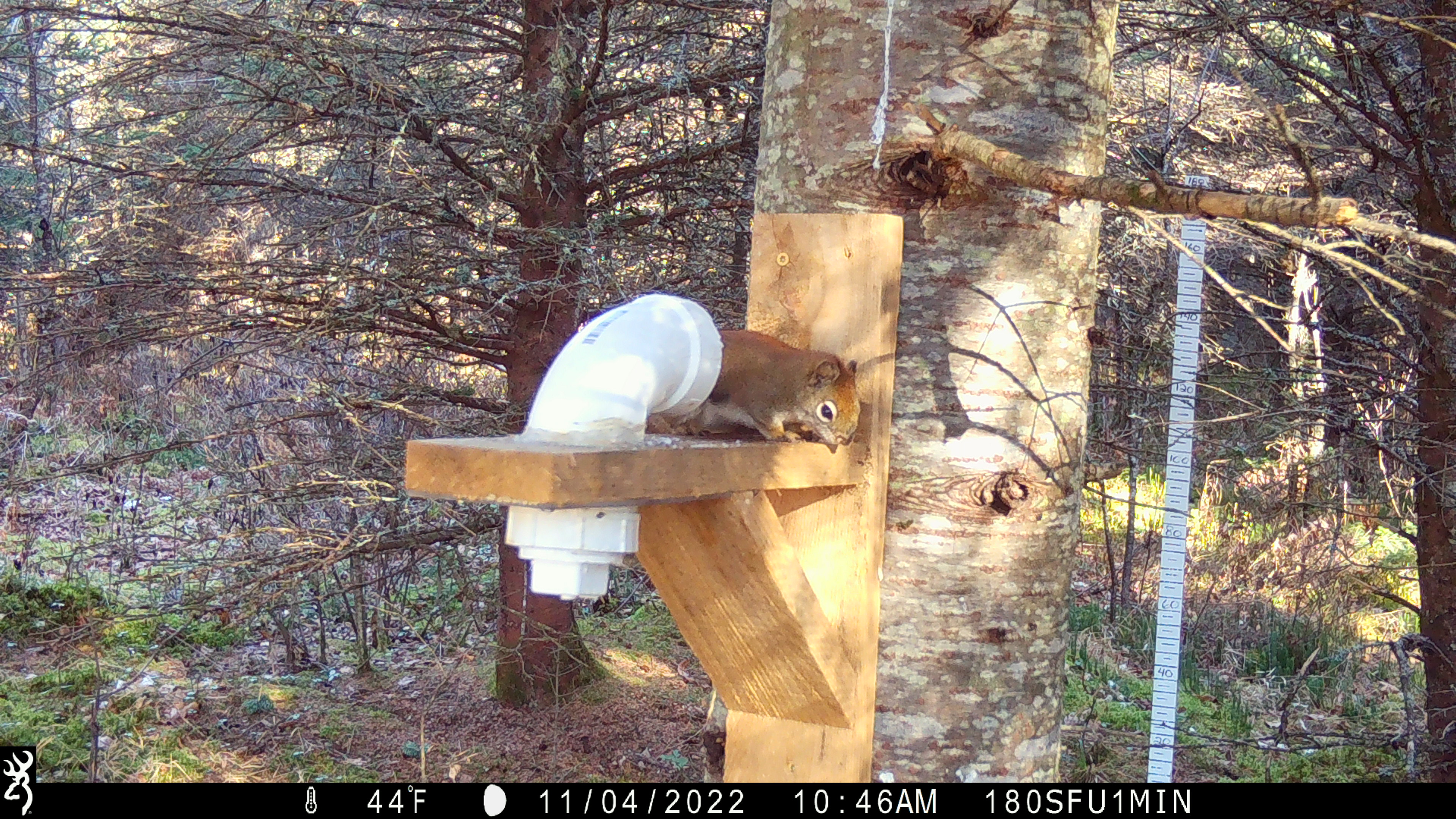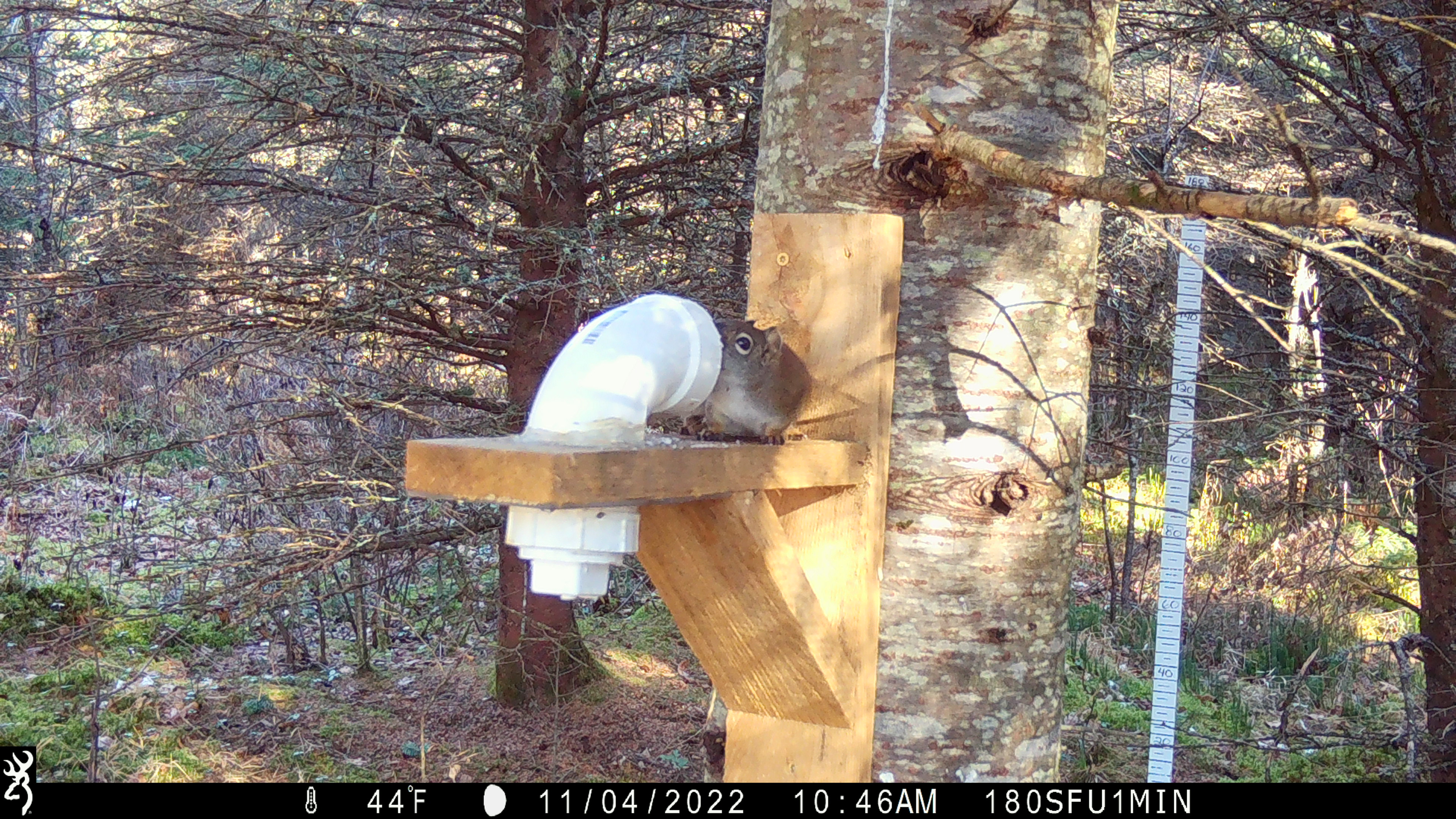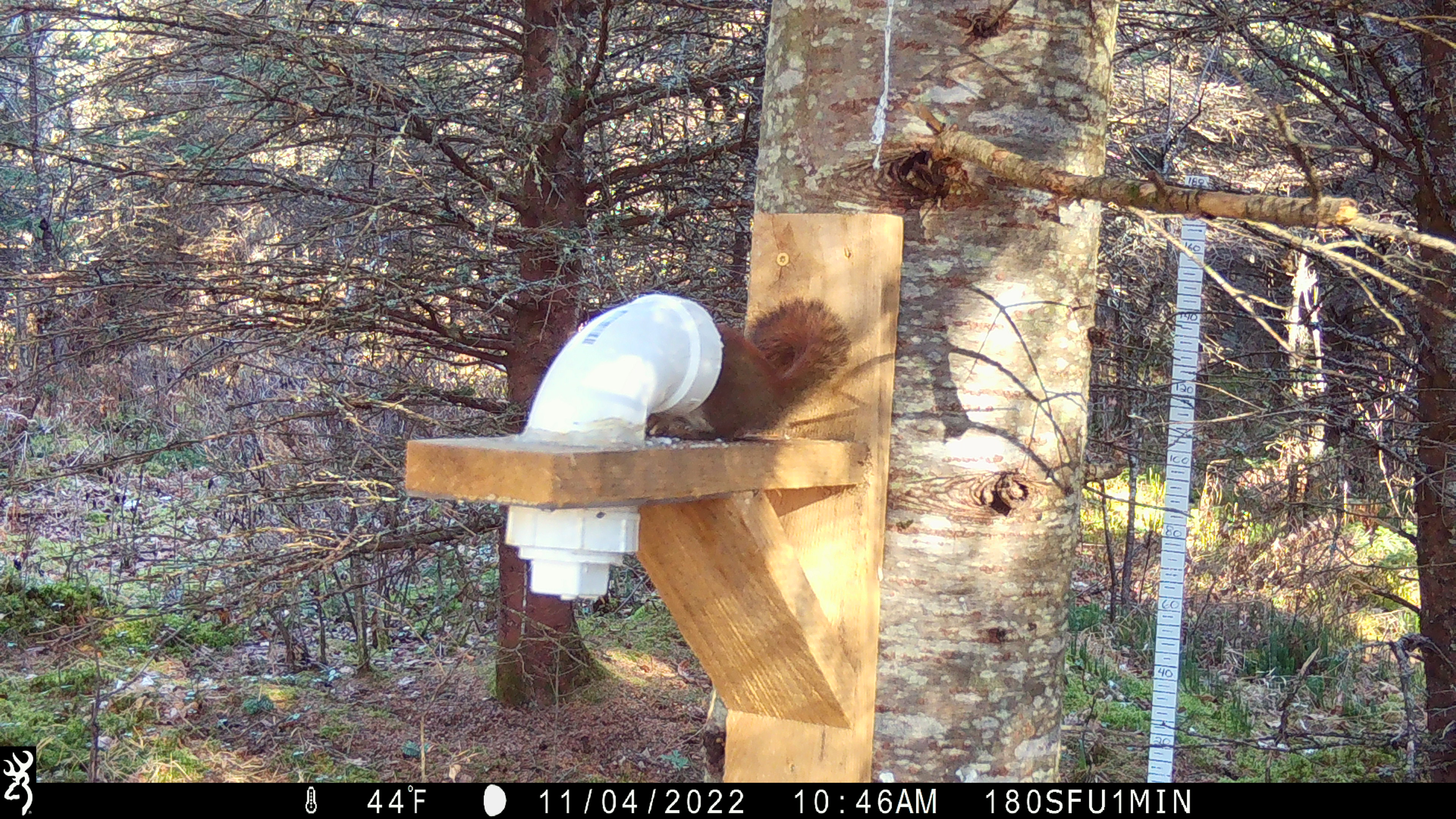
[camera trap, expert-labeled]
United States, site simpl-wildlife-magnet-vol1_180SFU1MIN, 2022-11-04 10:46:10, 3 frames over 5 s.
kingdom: Animalia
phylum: Chordata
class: Mammalia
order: Rodentia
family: Sciuridae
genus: Tamiasciurus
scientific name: Tamiasciurus hudsonicus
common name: red squirrel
Red squirrel (Tamiasciurus hudsonicus).